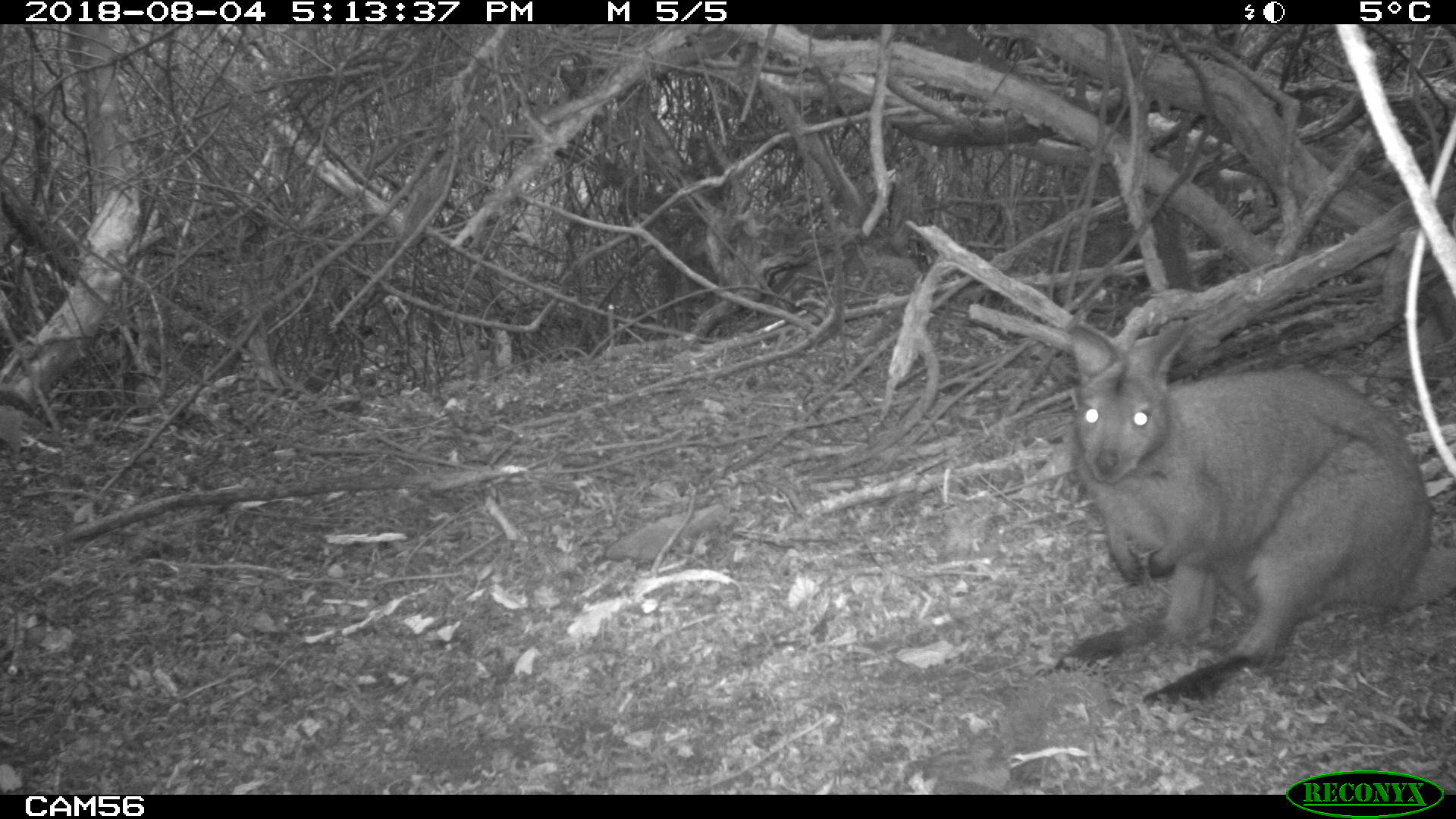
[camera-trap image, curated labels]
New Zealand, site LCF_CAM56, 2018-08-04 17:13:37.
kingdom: Animalia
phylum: Chordata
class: Mammalia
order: Diprotodontia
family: Macropodidae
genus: Notamacropus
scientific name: Notamacropus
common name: wallaby